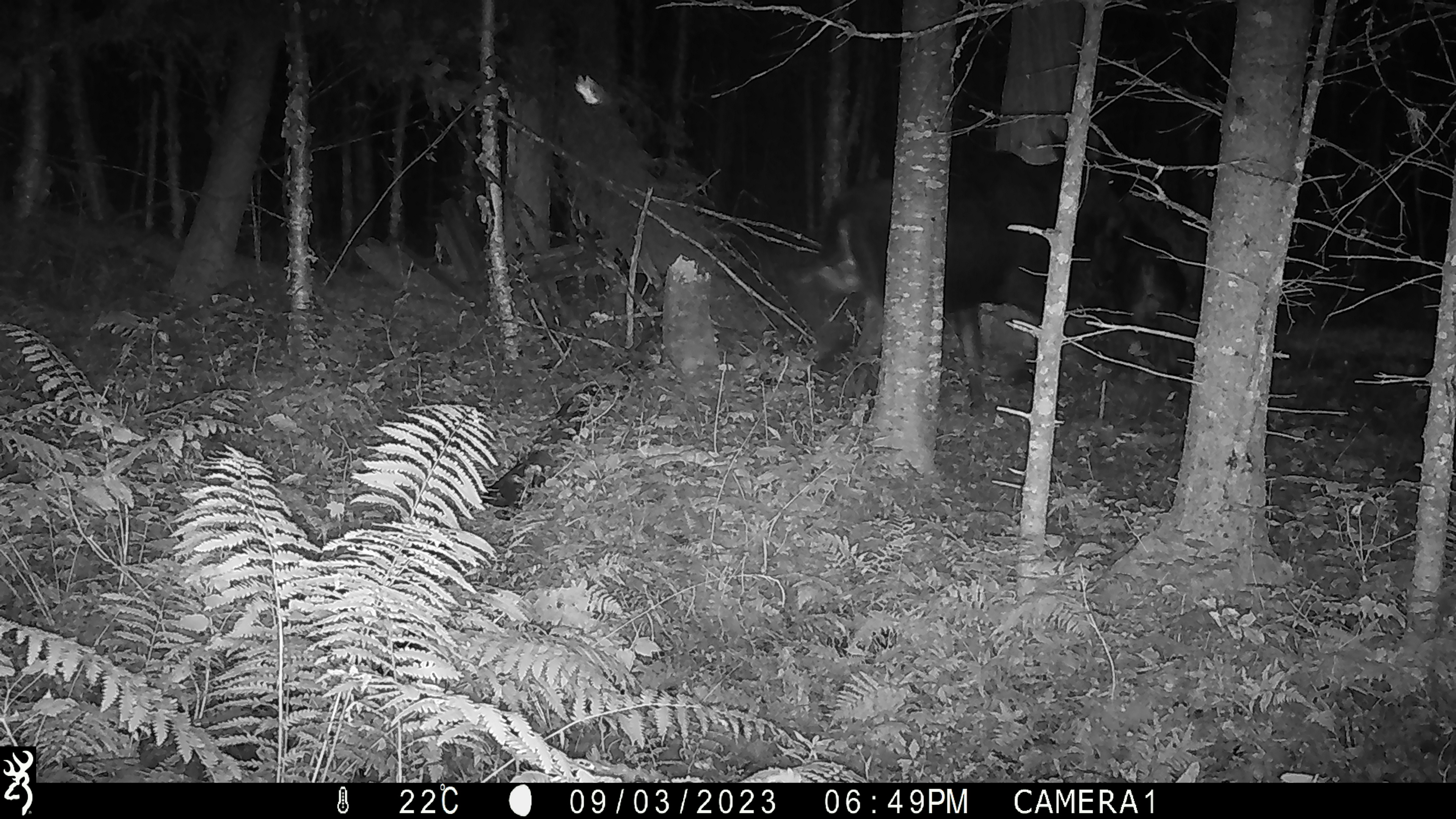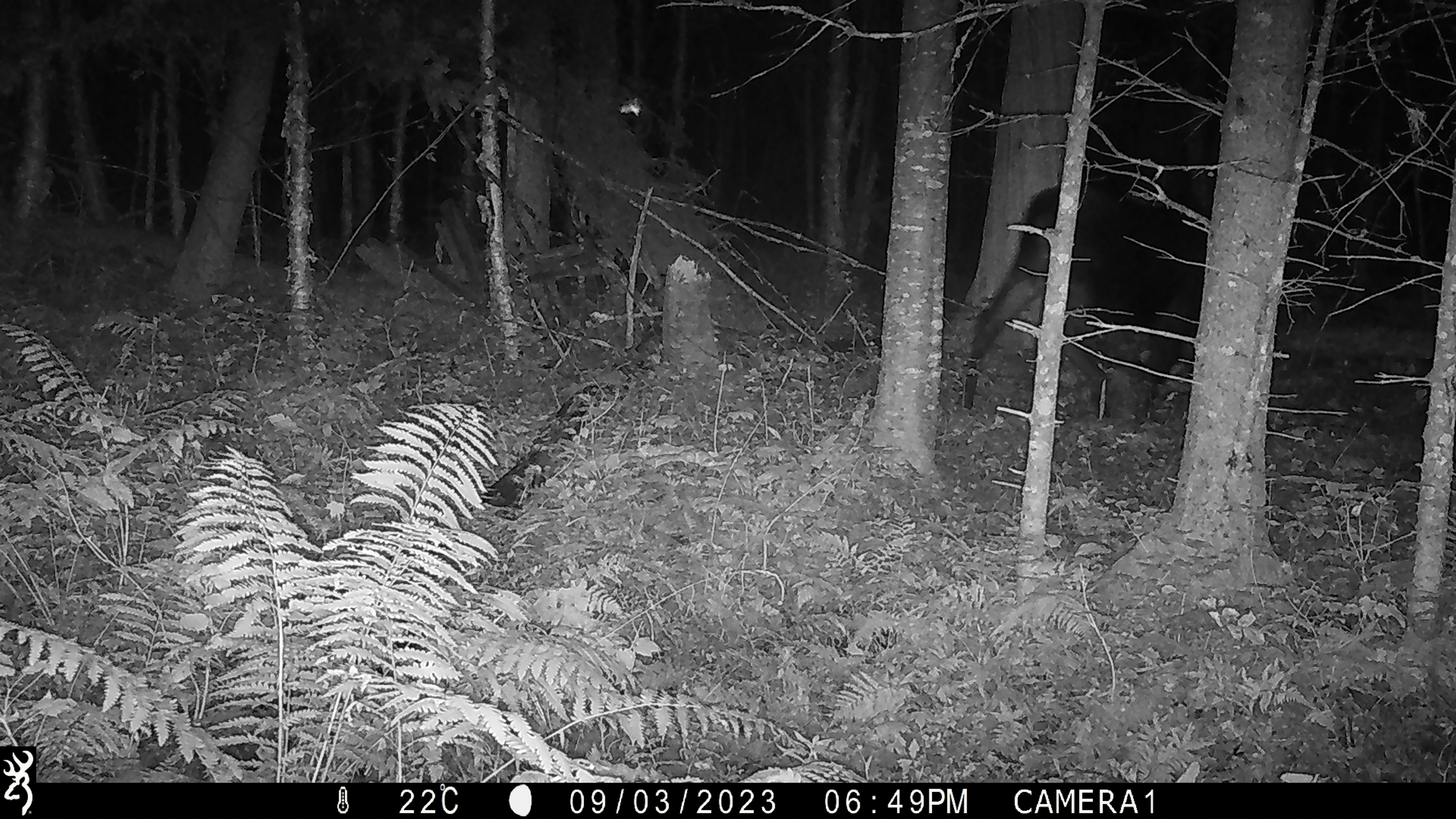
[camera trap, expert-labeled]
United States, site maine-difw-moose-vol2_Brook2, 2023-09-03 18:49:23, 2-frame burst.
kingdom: Animalia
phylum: Chordata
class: Mammalia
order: Artiodactyla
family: Cervidae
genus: Alces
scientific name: Alces alces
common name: moose